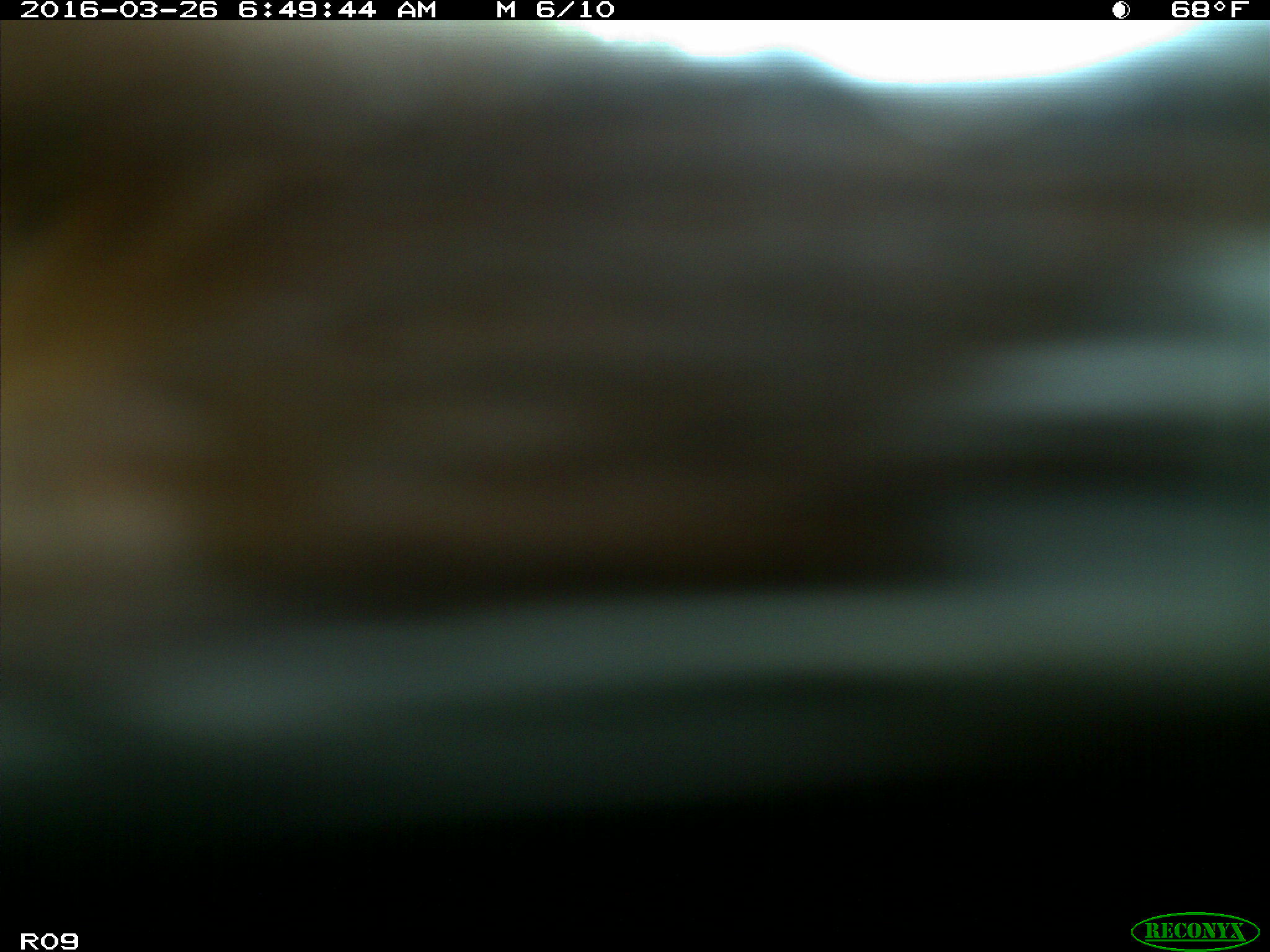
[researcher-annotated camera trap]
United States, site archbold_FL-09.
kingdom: Animalia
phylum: Chordata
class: Mammalia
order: Artiodactyla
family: Bovidae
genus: Bos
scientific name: Bos taurus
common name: domestic cow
Bos taurus (domestic cow).